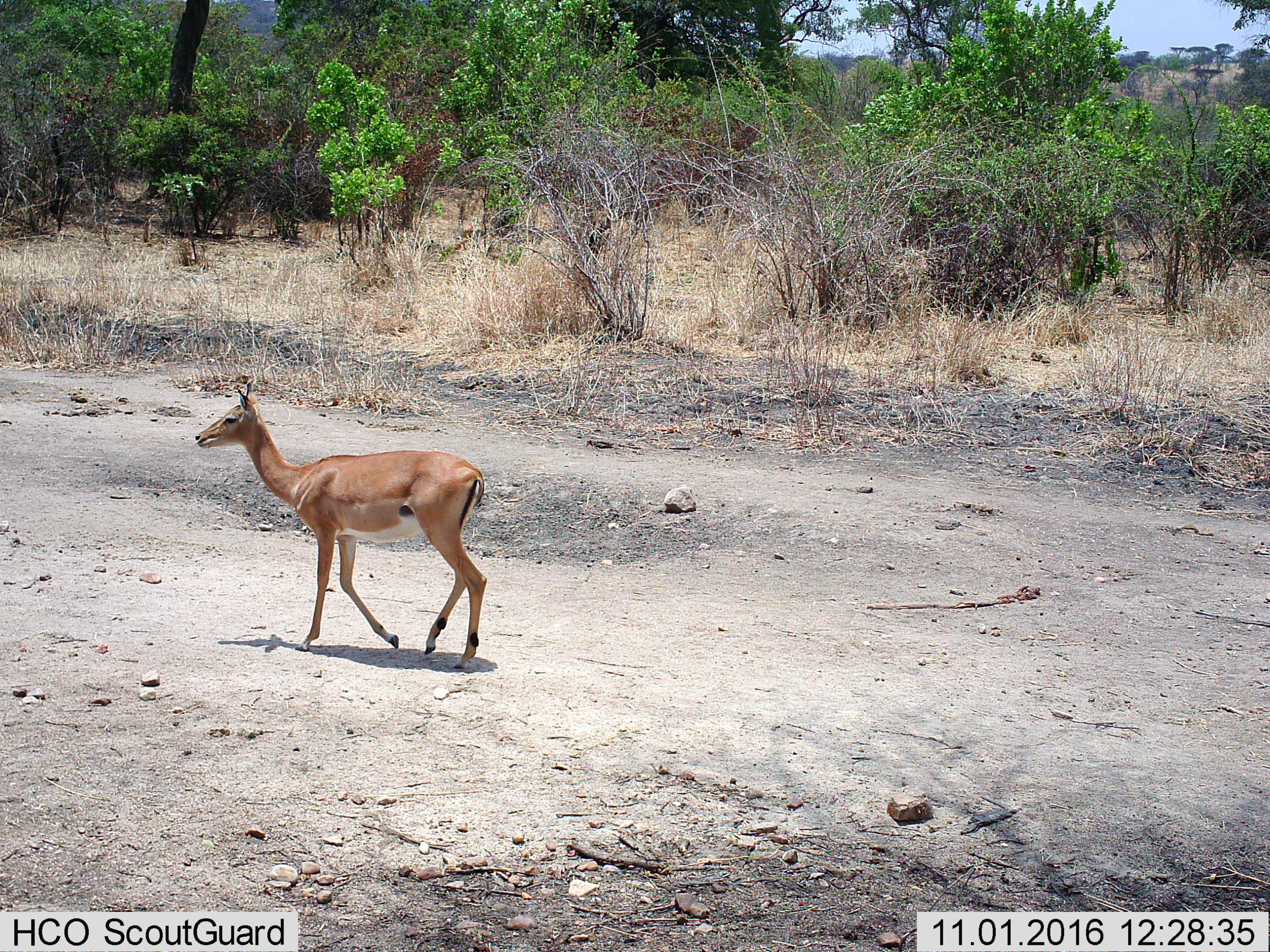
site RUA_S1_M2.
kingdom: Animalia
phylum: Chordata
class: Mammalia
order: Artiodactyla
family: Bovidae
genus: Aepyceros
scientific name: Aepyceros melampus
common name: impala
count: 1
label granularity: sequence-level